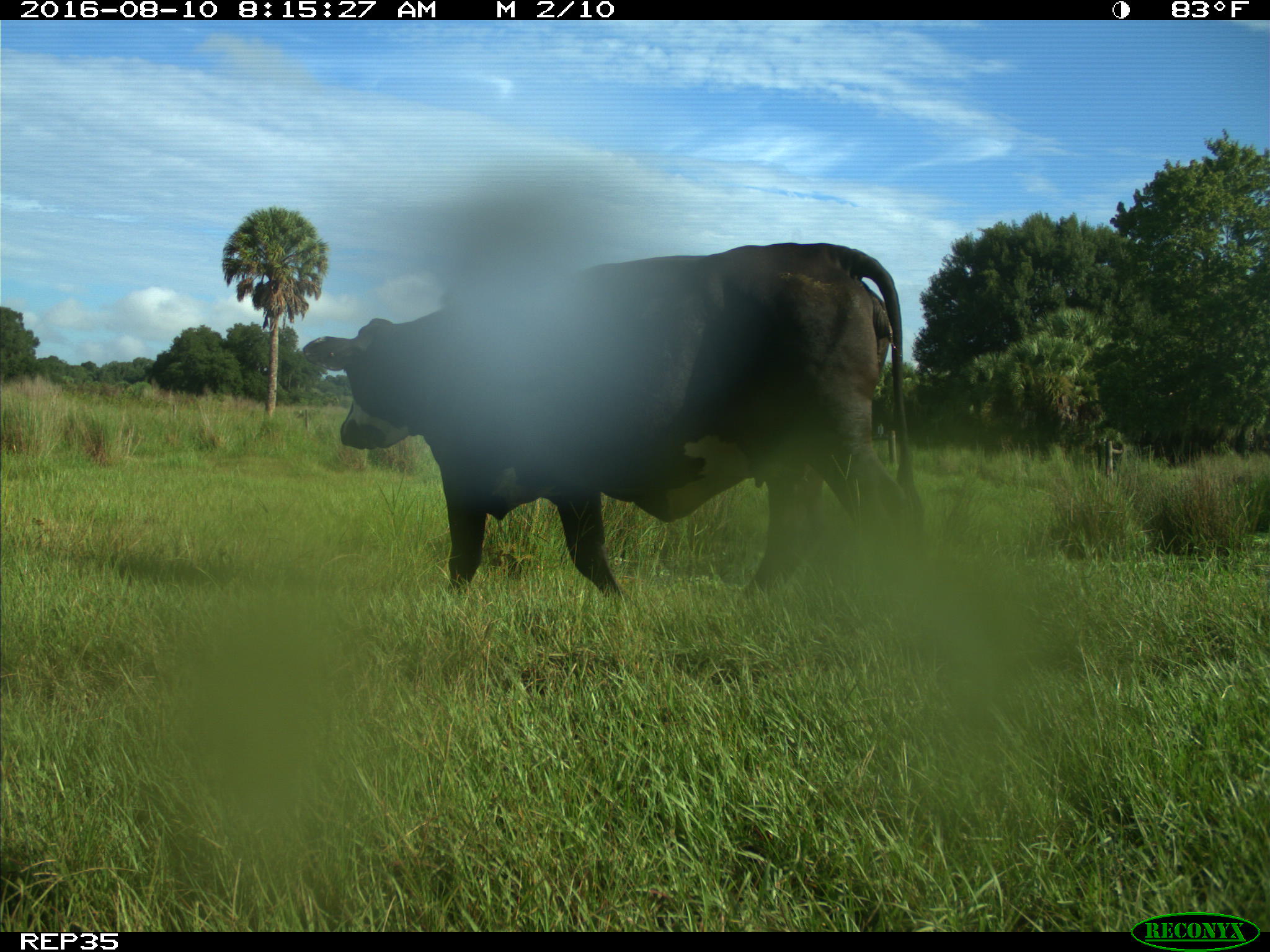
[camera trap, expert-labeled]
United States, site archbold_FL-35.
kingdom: Animalia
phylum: Chordata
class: Mammalia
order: Artiodactyla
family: Bovidae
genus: Bos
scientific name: Bos taurus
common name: domestic cow